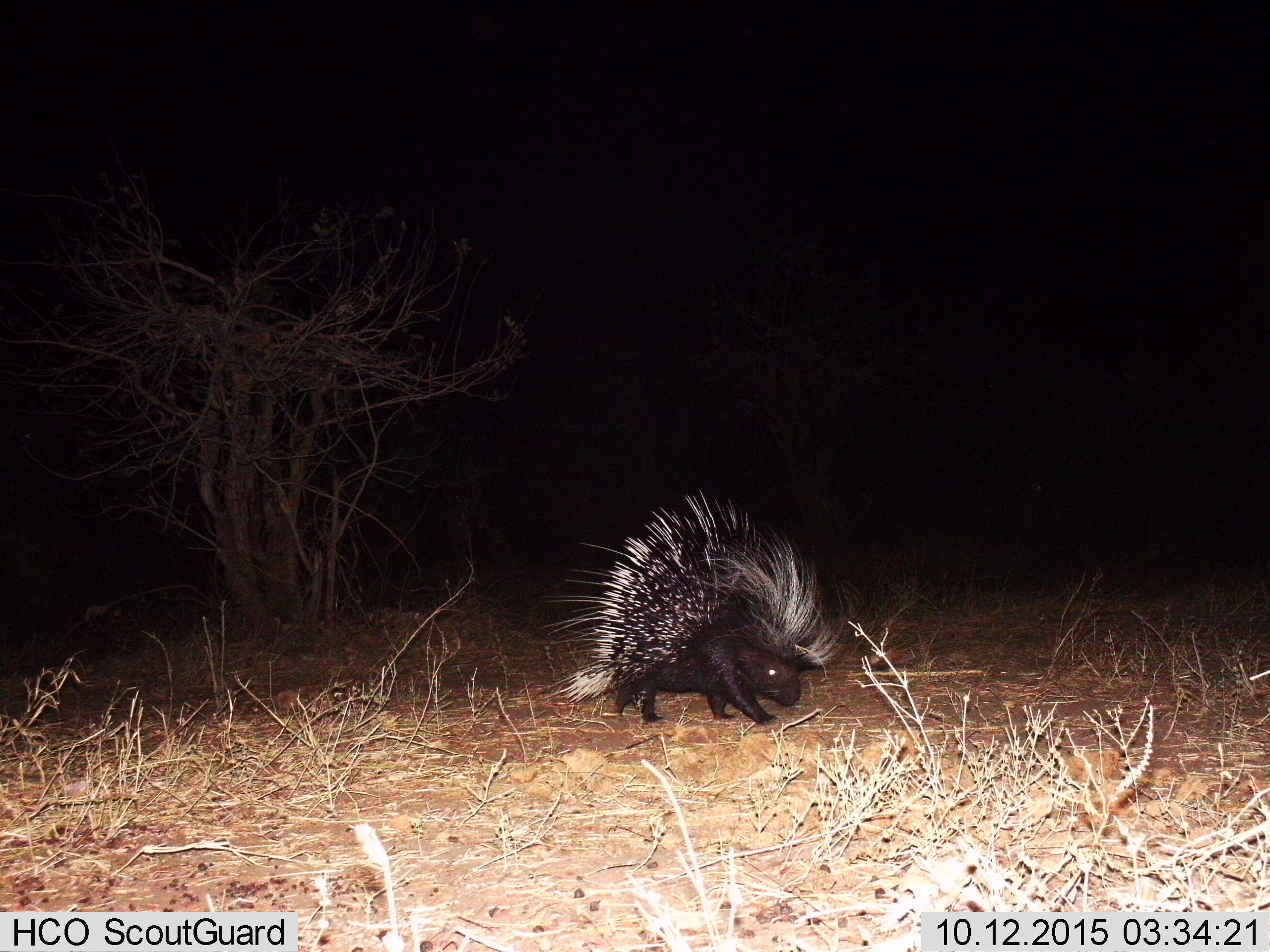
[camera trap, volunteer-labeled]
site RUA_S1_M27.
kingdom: Animalia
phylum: Chordata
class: Mammalia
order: Rodentia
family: Hystricidae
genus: Hystrix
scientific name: Hystrix cristata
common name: crested porcupine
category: porcupine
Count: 1.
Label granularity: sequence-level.